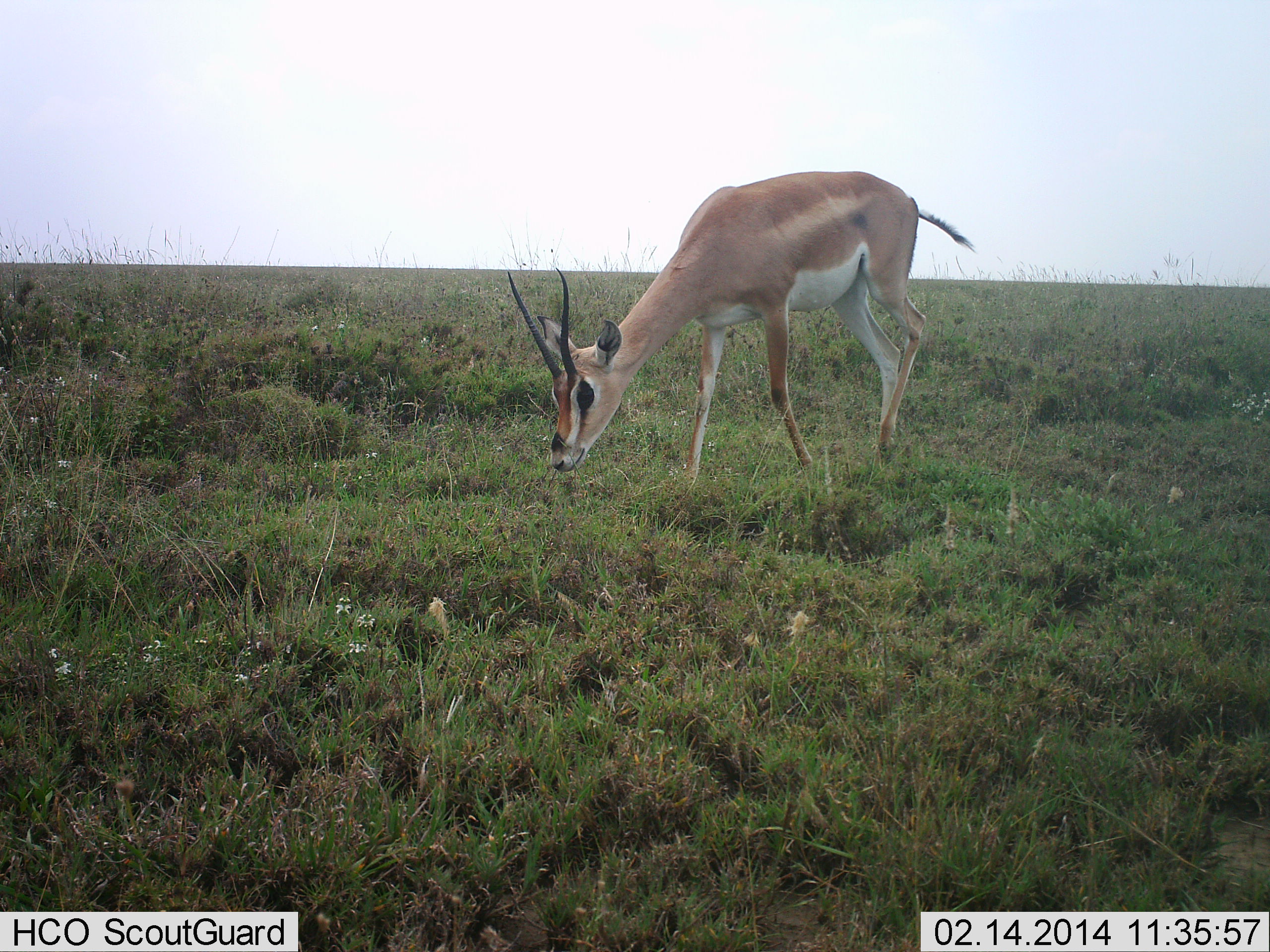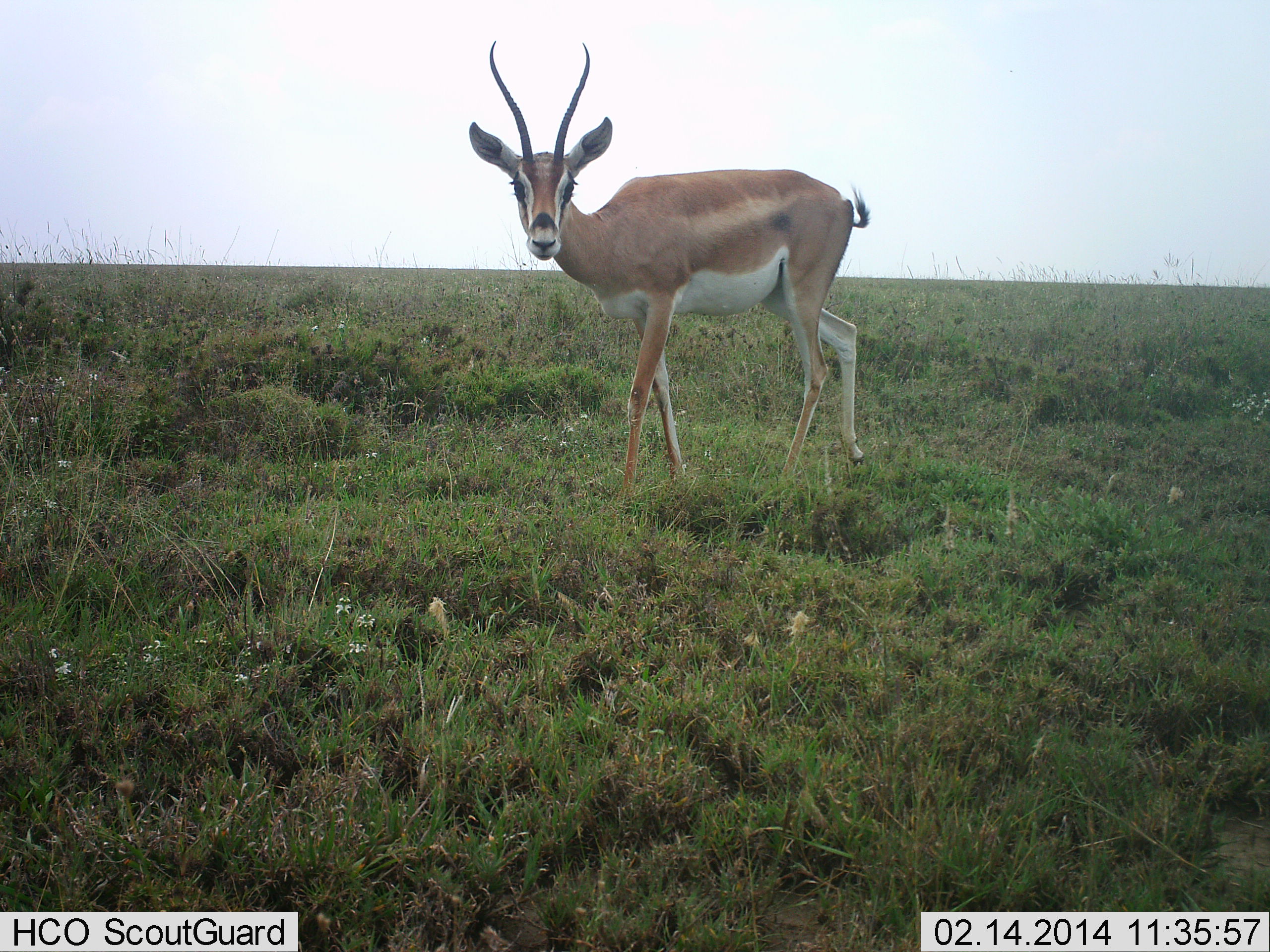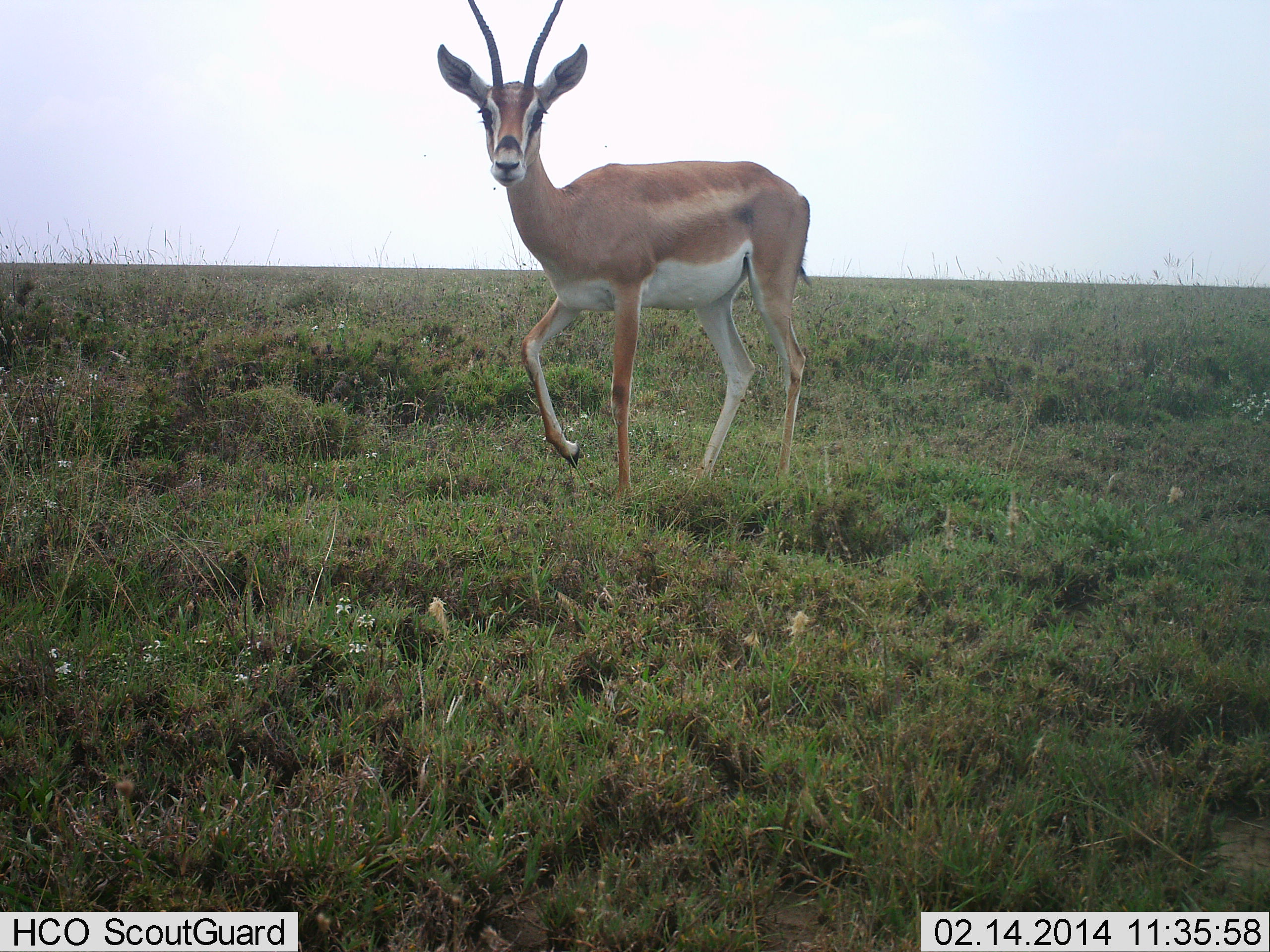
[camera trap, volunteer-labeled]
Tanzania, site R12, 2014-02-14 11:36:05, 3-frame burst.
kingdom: Animalia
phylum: Chordata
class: Mammalia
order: Artiodactyla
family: Bovidae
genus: Nanger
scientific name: Nanger granti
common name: grant's gazelle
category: gazellegrants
Gazellegrants (grant's gazelle) (Nanger granti), count 1. Behavior (volunteer vote fractions): standing 30%, resting 0%, moving 10%, interacting 0%. Young present (vote fraction): 0%. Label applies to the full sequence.